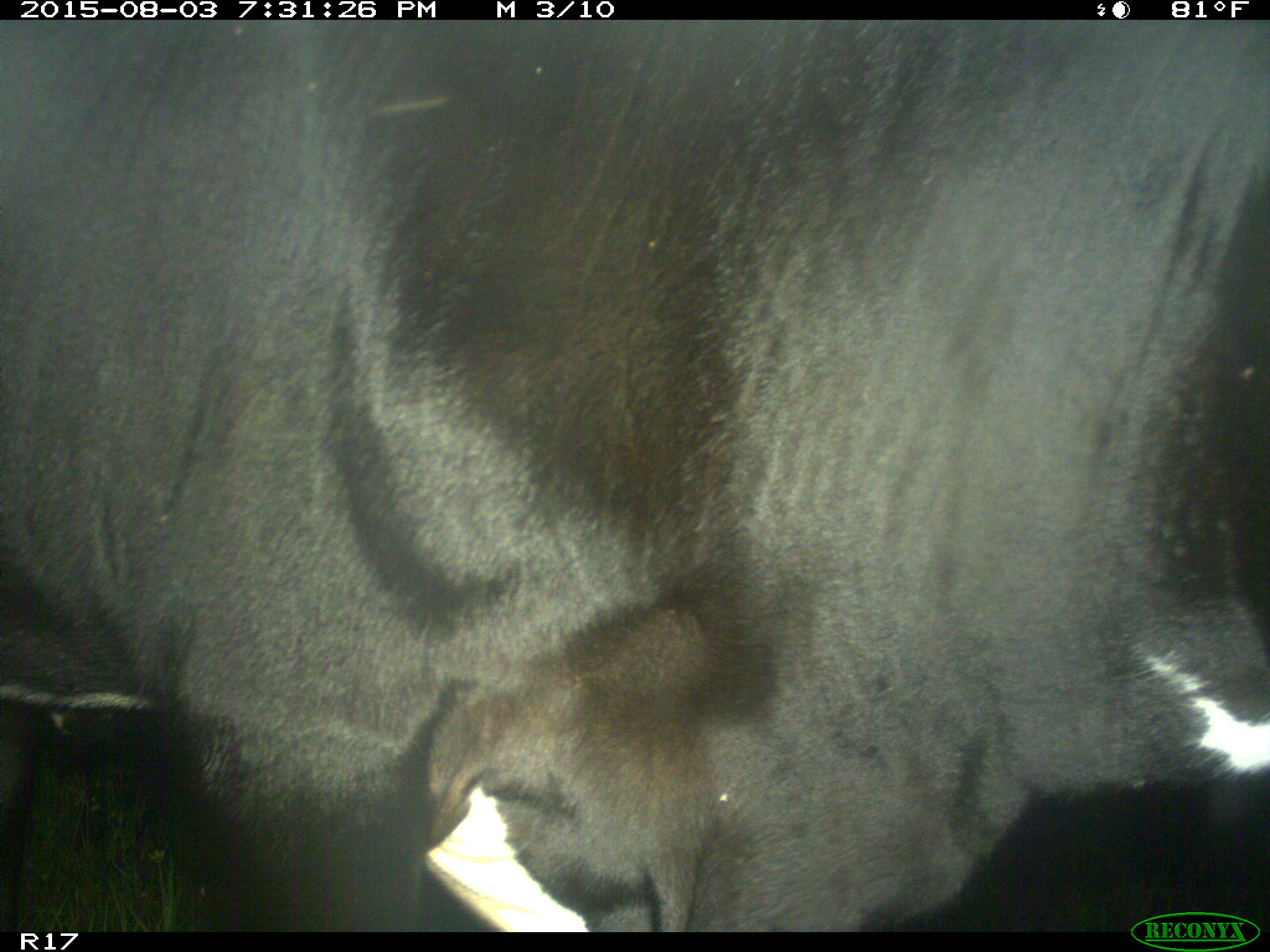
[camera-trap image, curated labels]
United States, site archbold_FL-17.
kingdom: Animalia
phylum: Chordata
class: Mammalia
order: Artiodactyla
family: Bovidae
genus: Bos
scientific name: Bos taurus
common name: domestic cow